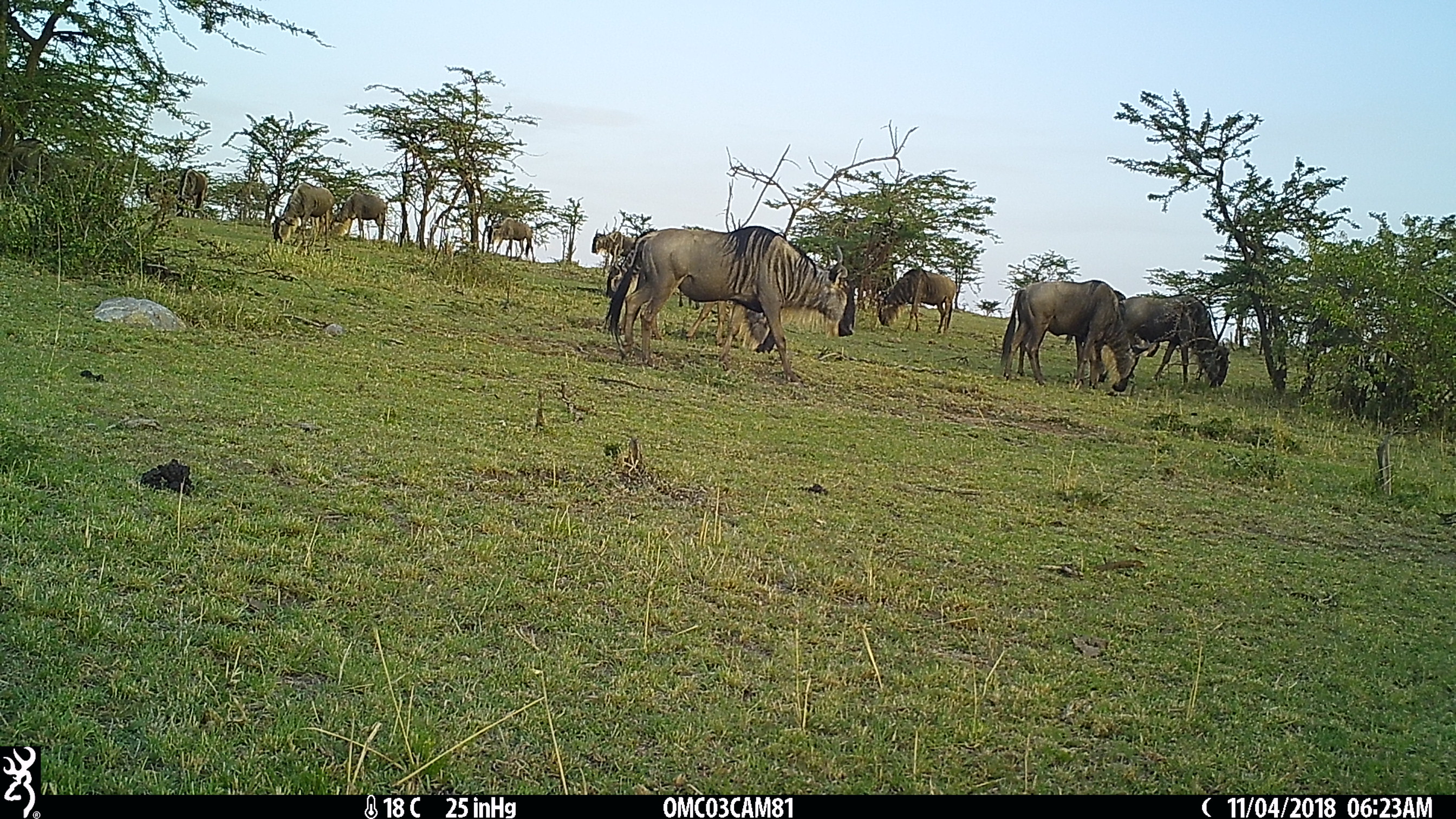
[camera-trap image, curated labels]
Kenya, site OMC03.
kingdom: Animalia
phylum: Chordata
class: Mammalia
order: Artiodactyla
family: Bovidae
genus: Connochaetes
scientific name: Connochaetes taurinus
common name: blue wildebeest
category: wildebeest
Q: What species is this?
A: Wildebeest (blue wildebeest) (Connochaetes taurinus).